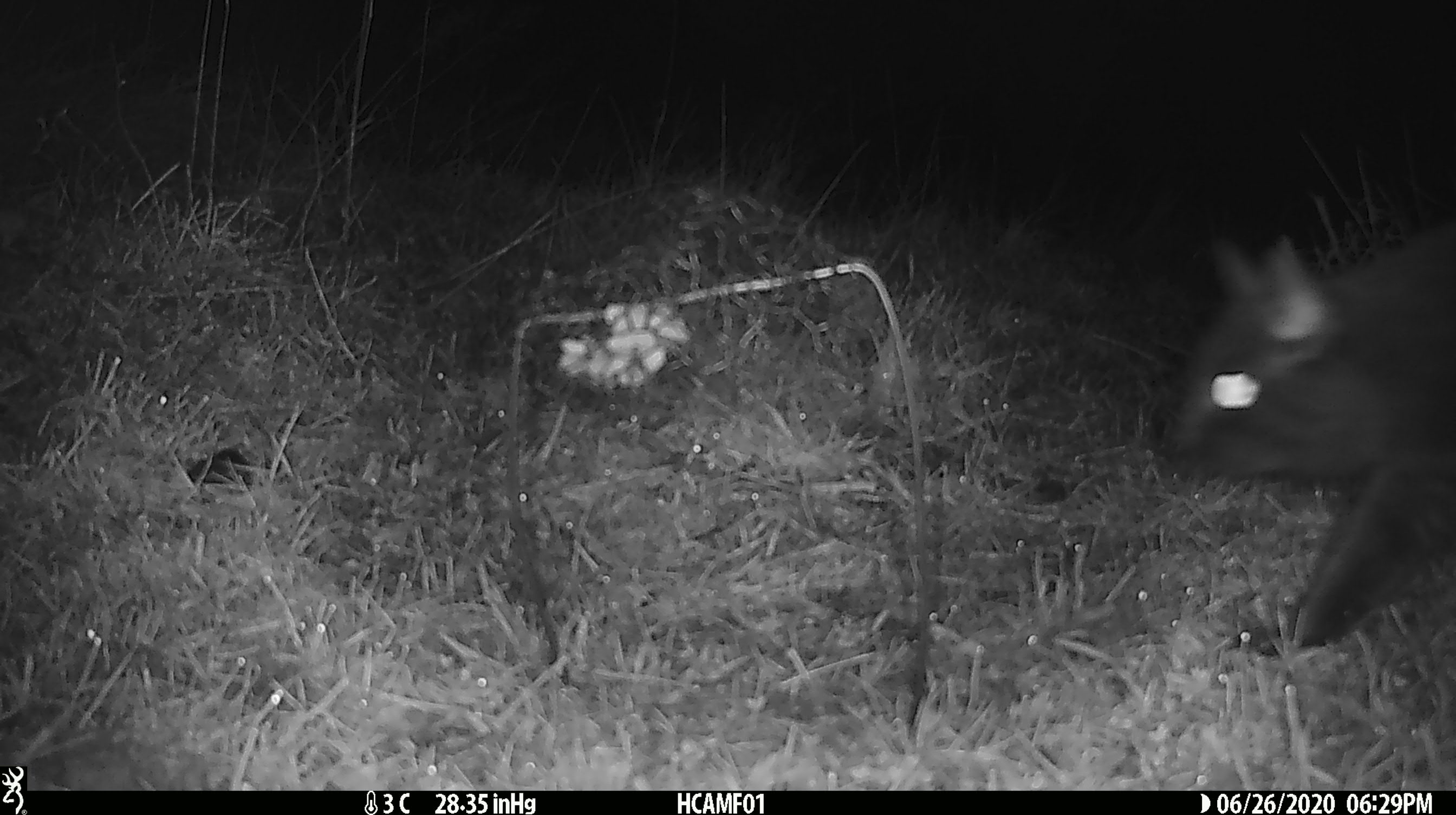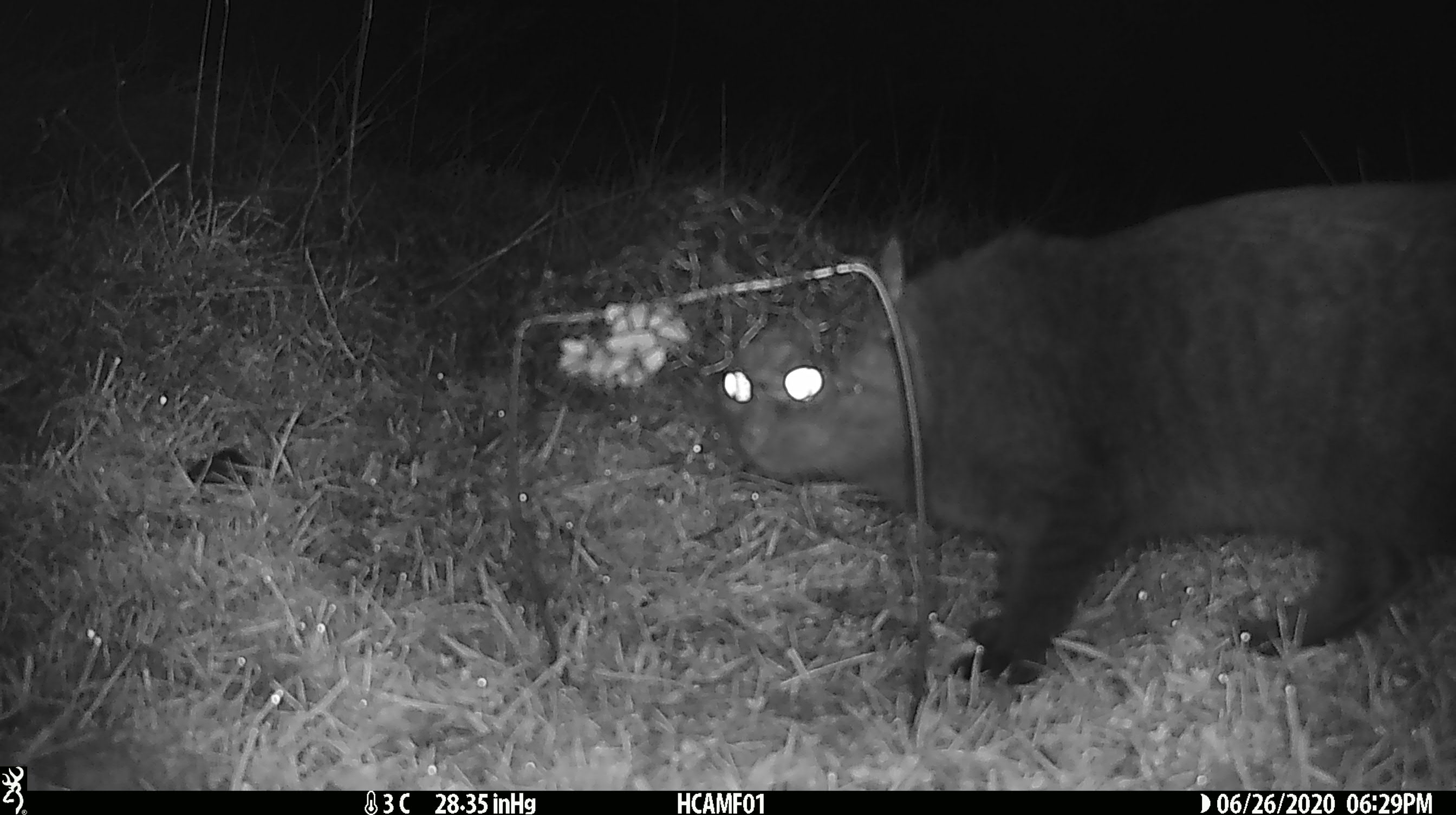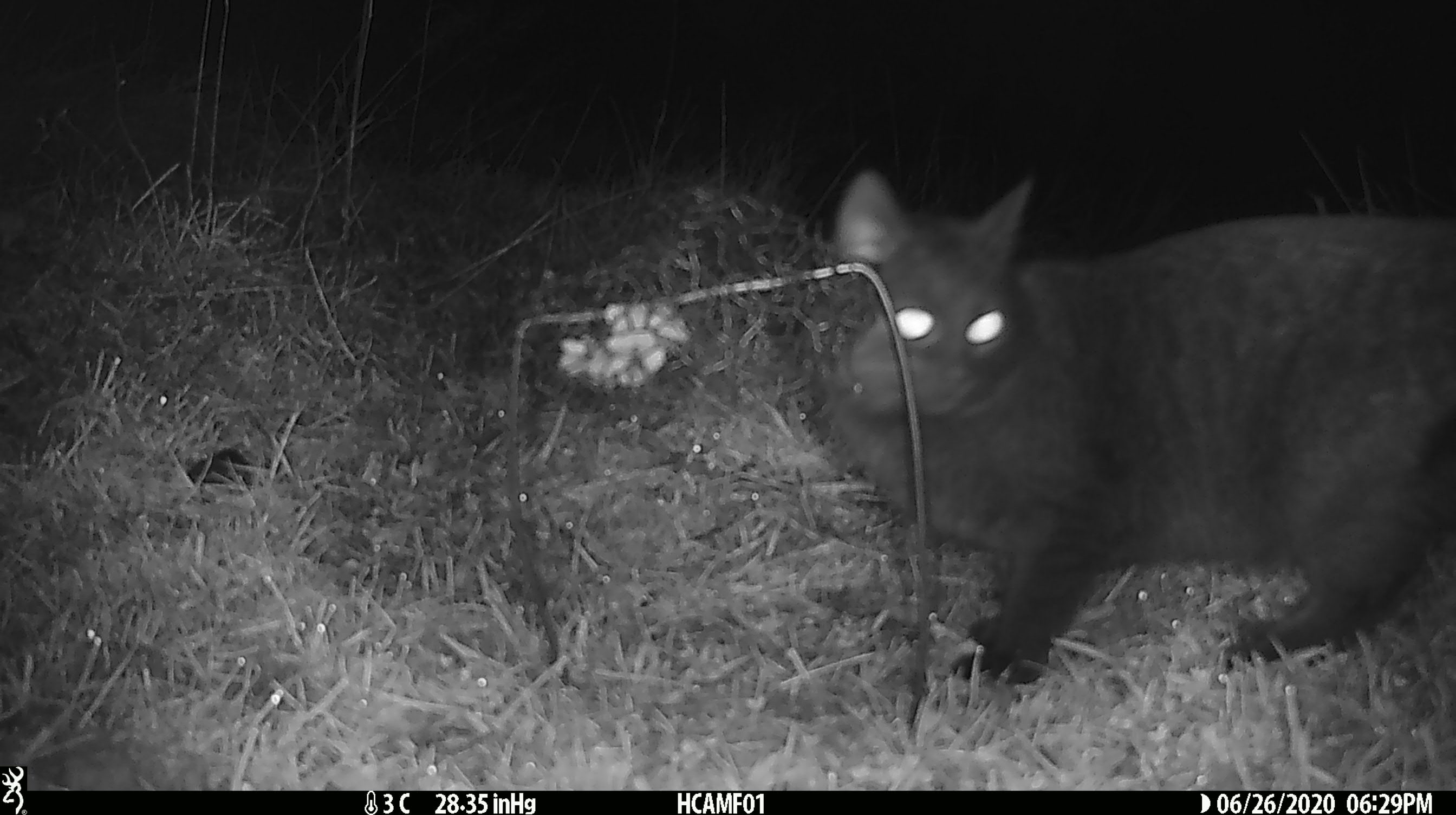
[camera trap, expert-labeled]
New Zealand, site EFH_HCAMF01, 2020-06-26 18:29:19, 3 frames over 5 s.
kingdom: Animalia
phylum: Chordata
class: Mammalia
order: Carnivora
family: Felidae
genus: Felis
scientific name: Felis catus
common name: domestic cat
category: cat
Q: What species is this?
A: Cat (domestic cat) (Felis catus).